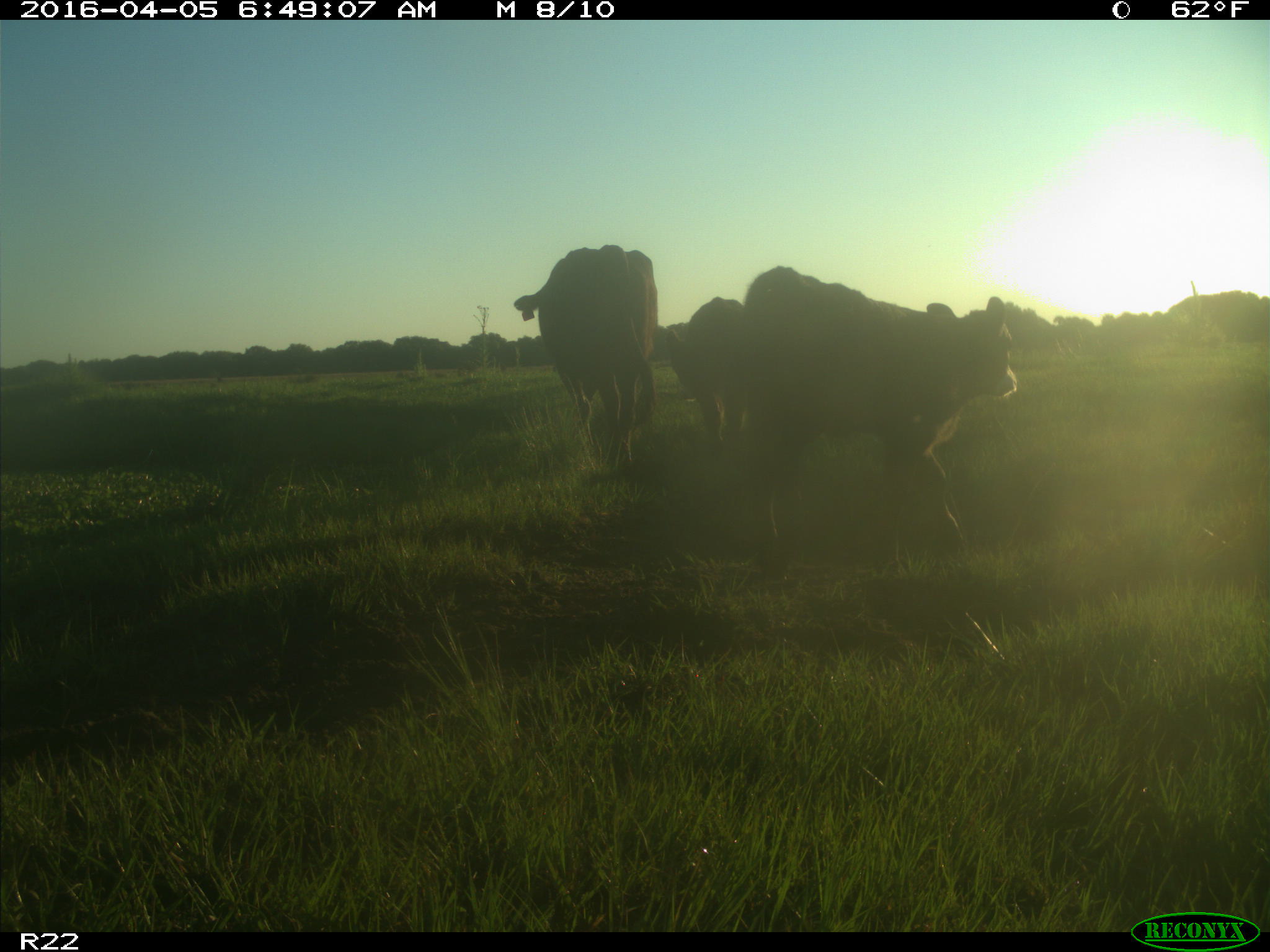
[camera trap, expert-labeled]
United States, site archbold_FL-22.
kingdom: Animalia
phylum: Chordata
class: Mammalia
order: Artiodactyla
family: Bovidae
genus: Bos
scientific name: Bos taurus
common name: domestic cow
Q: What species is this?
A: Bos taurus (domestic cow).